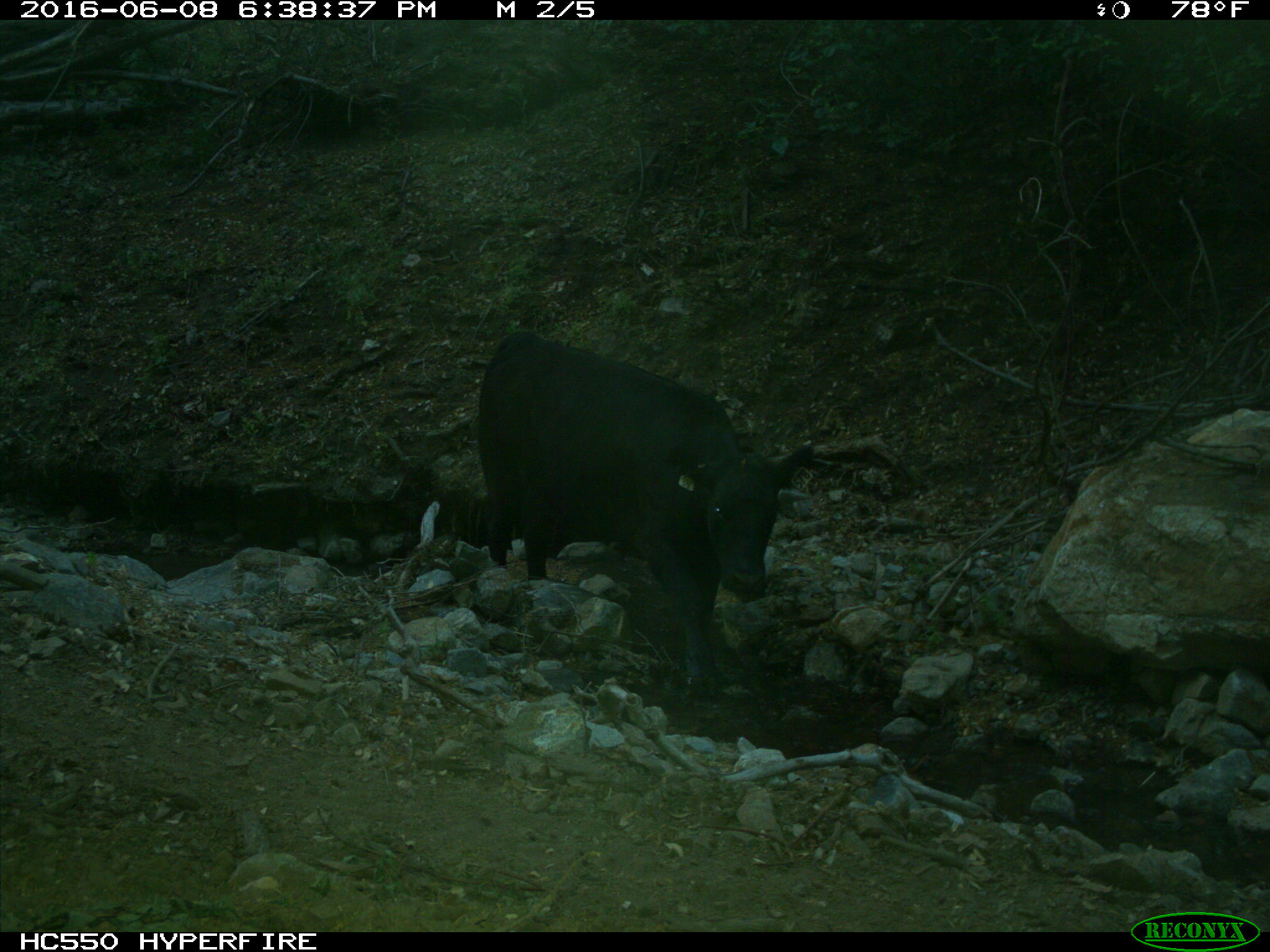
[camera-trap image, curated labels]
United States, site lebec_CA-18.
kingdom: Animalia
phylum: Chordata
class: Mammalia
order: Artiodactyla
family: Bovidae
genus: Bos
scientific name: Bos taurus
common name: domestic cow